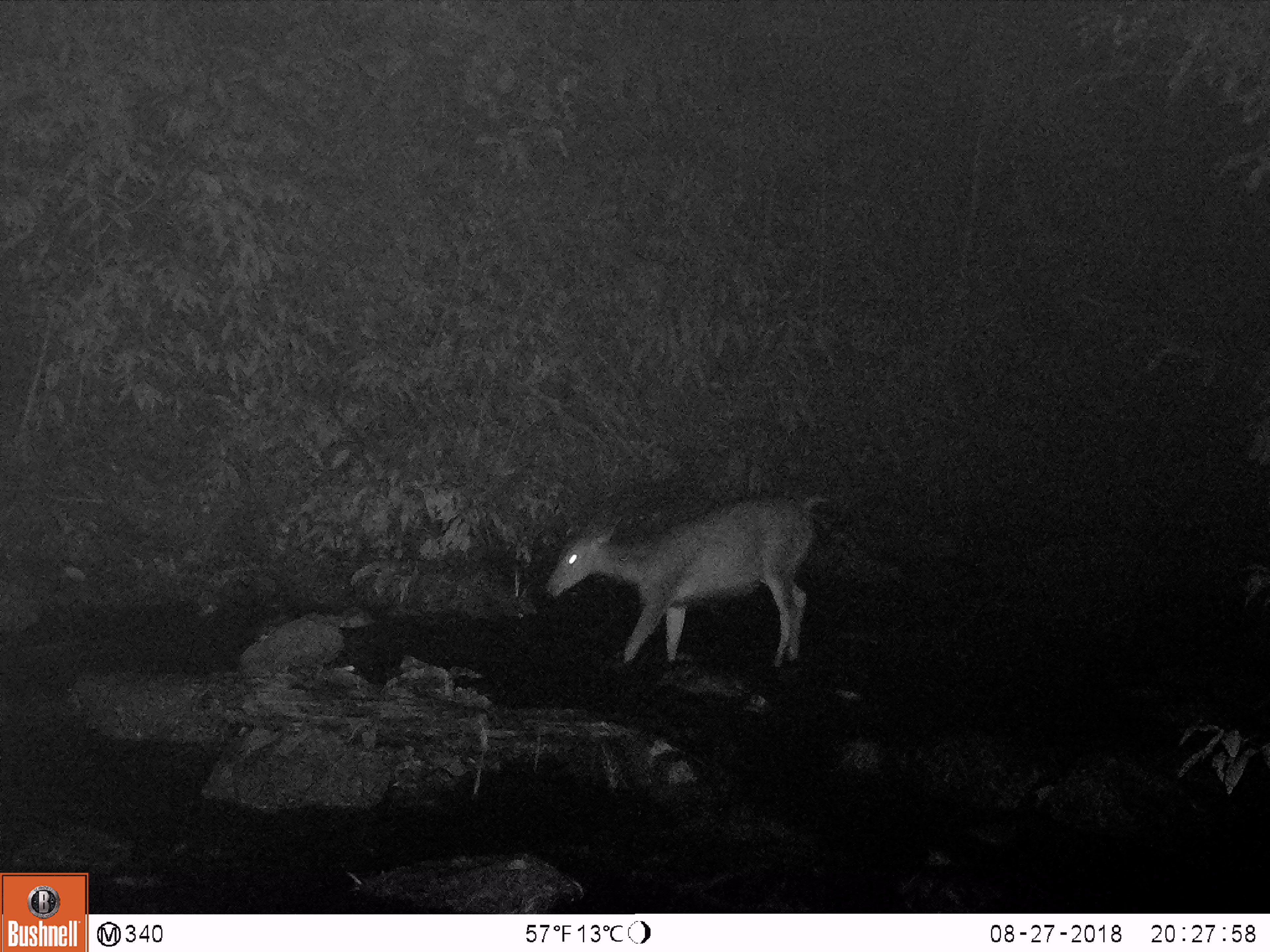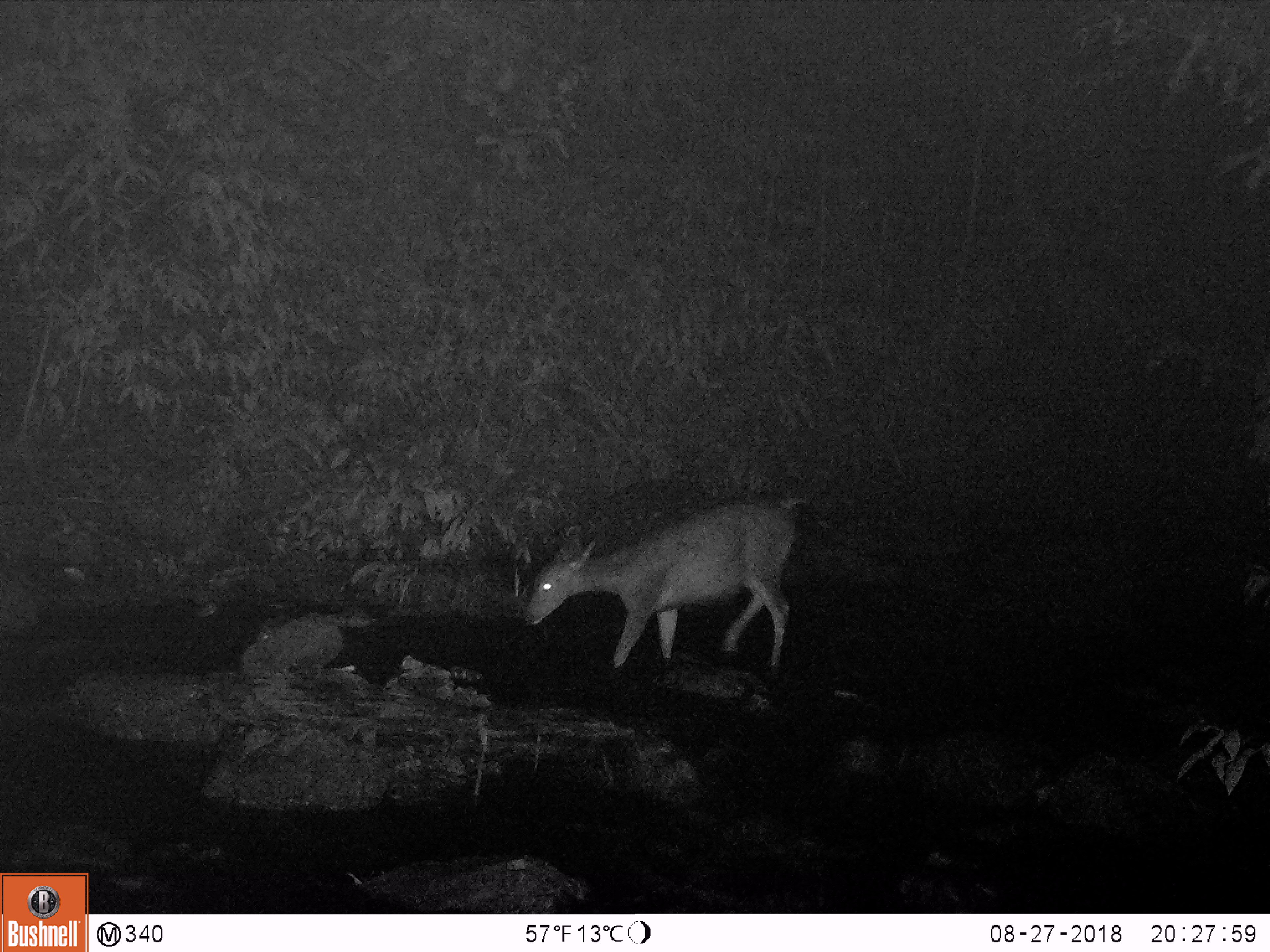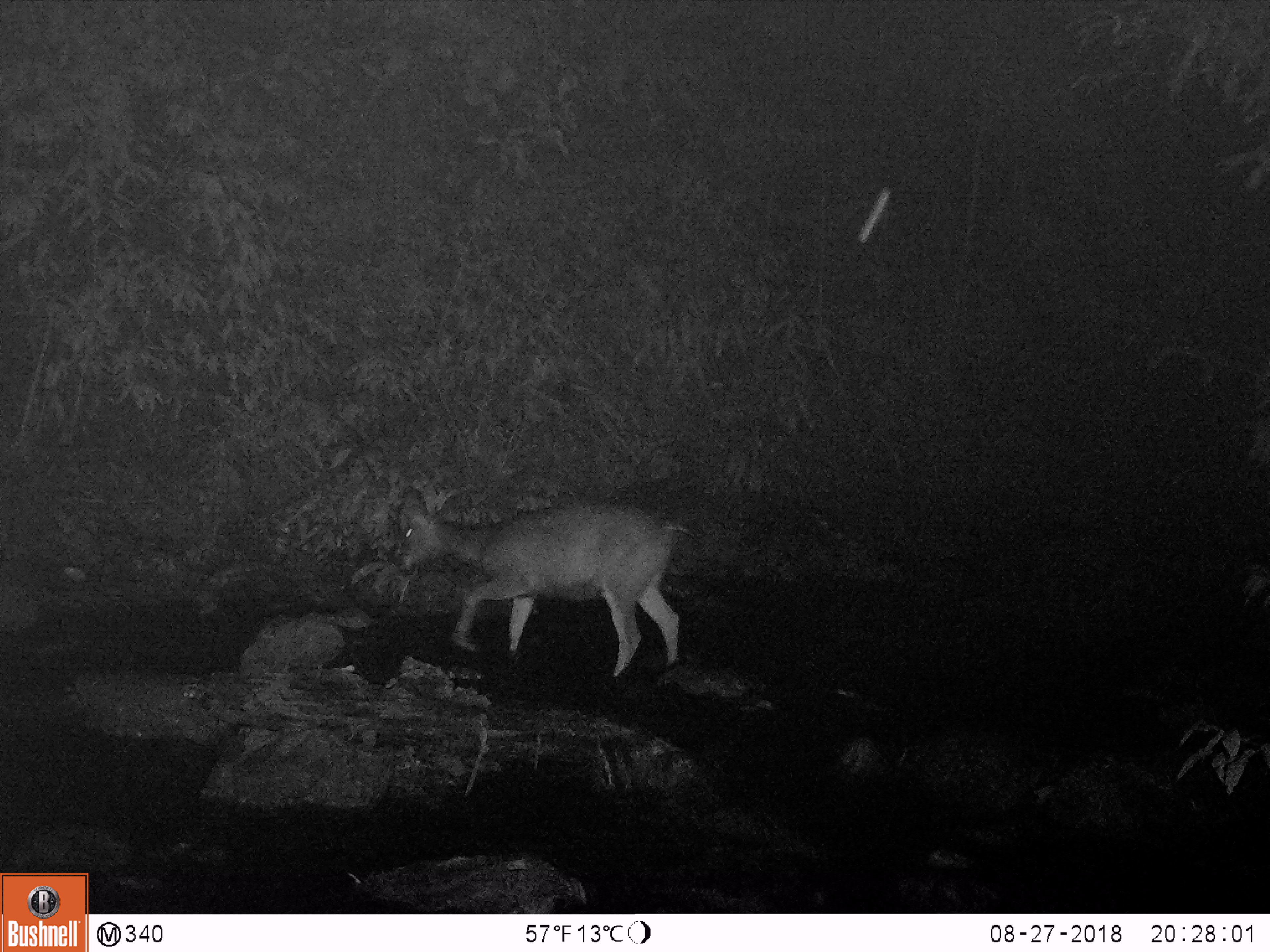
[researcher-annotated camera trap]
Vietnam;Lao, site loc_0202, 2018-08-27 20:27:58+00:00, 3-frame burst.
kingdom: Animalia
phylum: Chordata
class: Mammalia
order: Artiodactyla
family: Cervidae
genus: Rusa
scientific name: Rusa unicolor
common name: sambar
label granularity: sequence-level